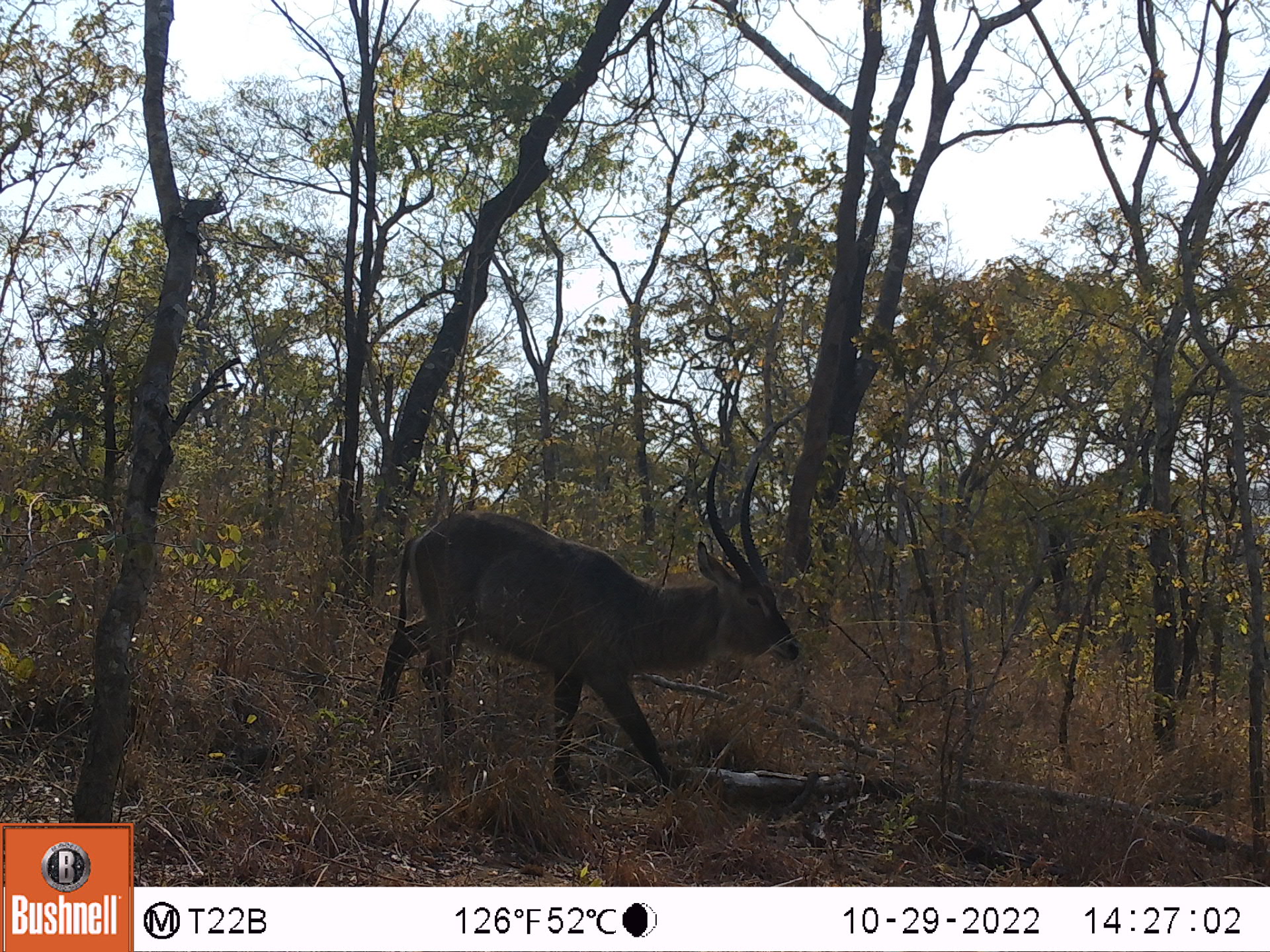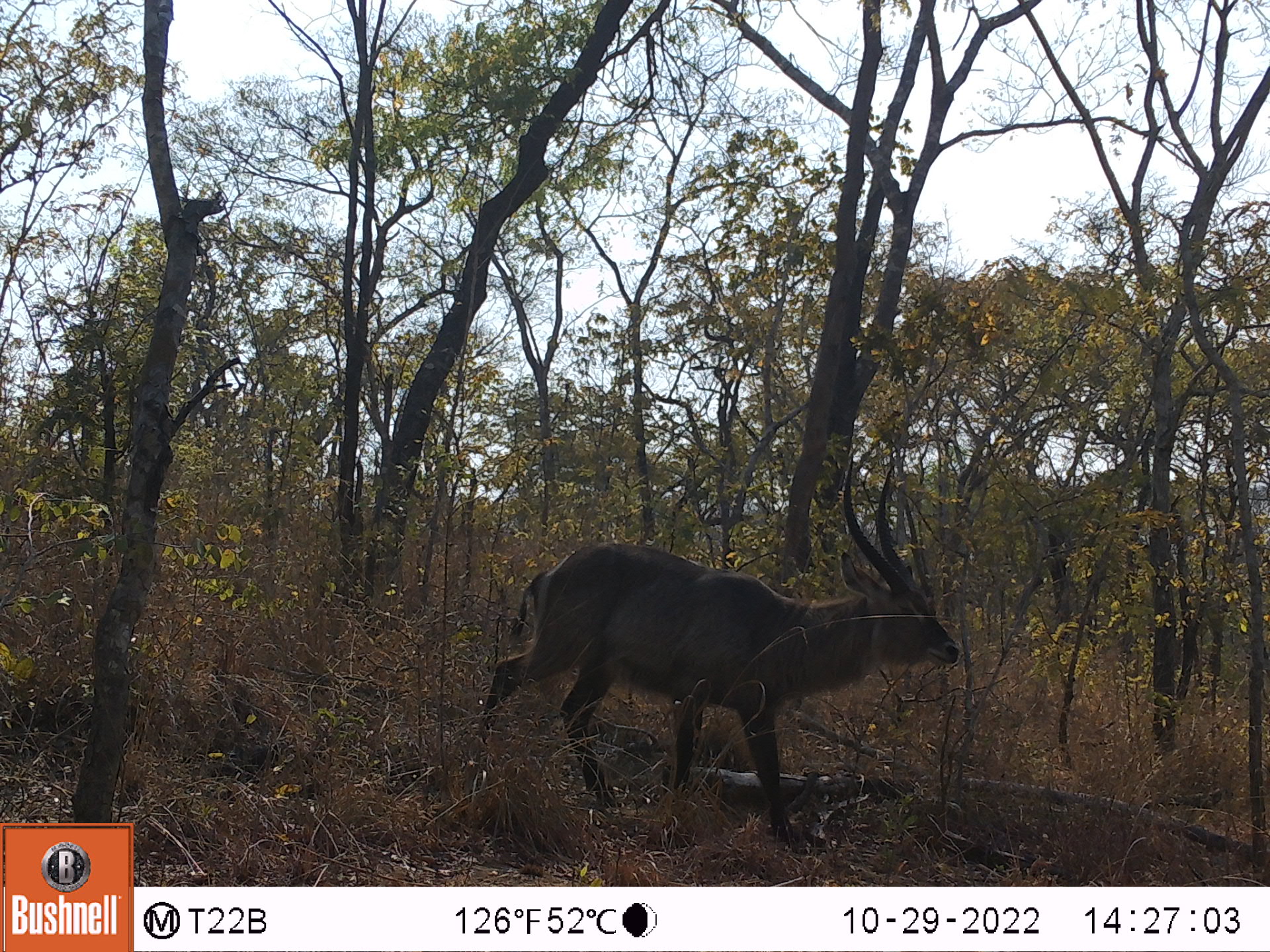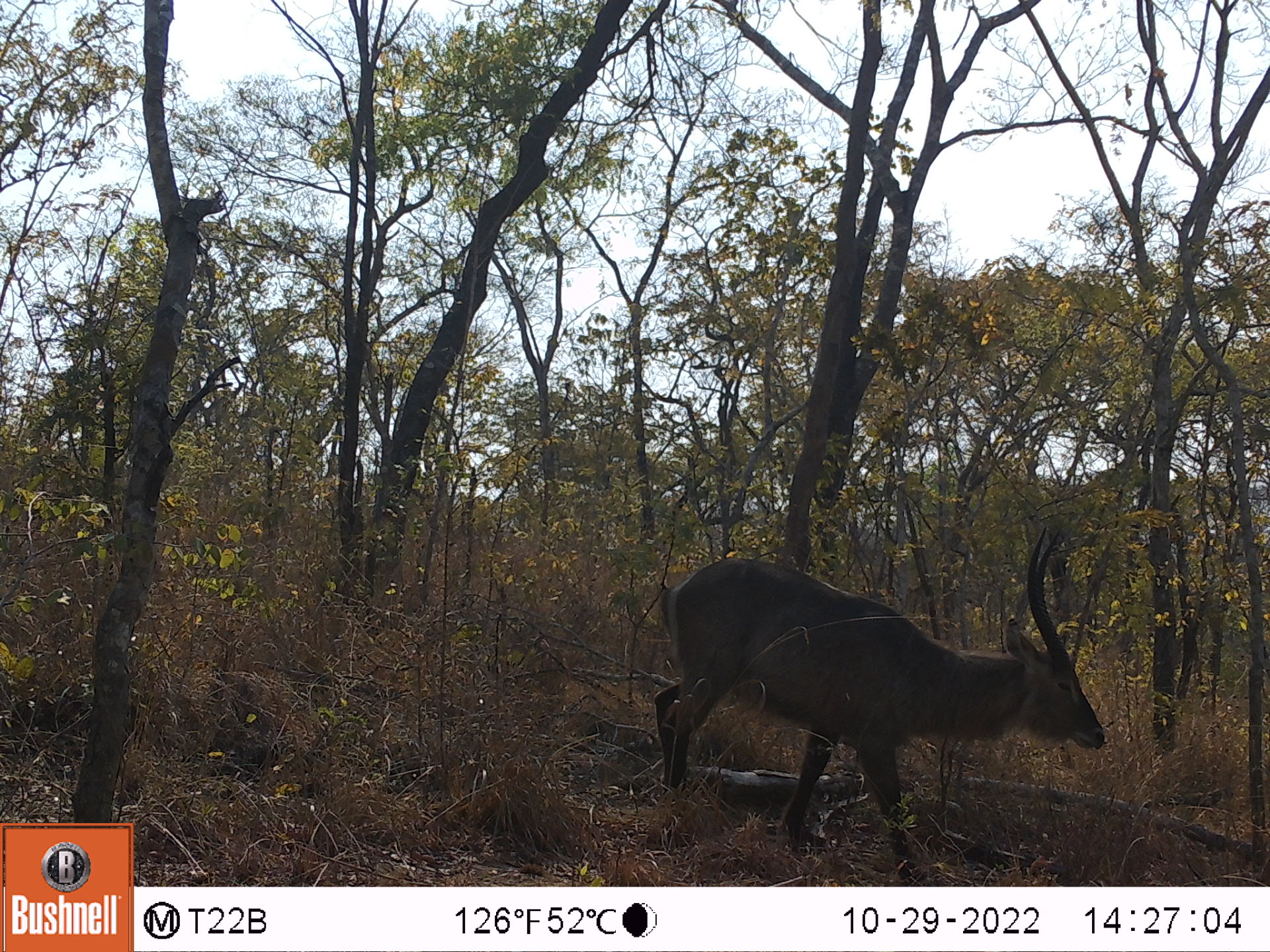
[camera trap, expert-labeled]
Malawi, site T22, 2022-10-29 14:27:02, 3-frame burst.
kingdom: Animalia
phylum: Chordata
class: Mammalia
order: Artiodactyla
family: Bovidae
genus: Kobus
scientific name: Kobus ellipsiprymnus ellipsiprymnus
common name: common waterbuck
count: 1